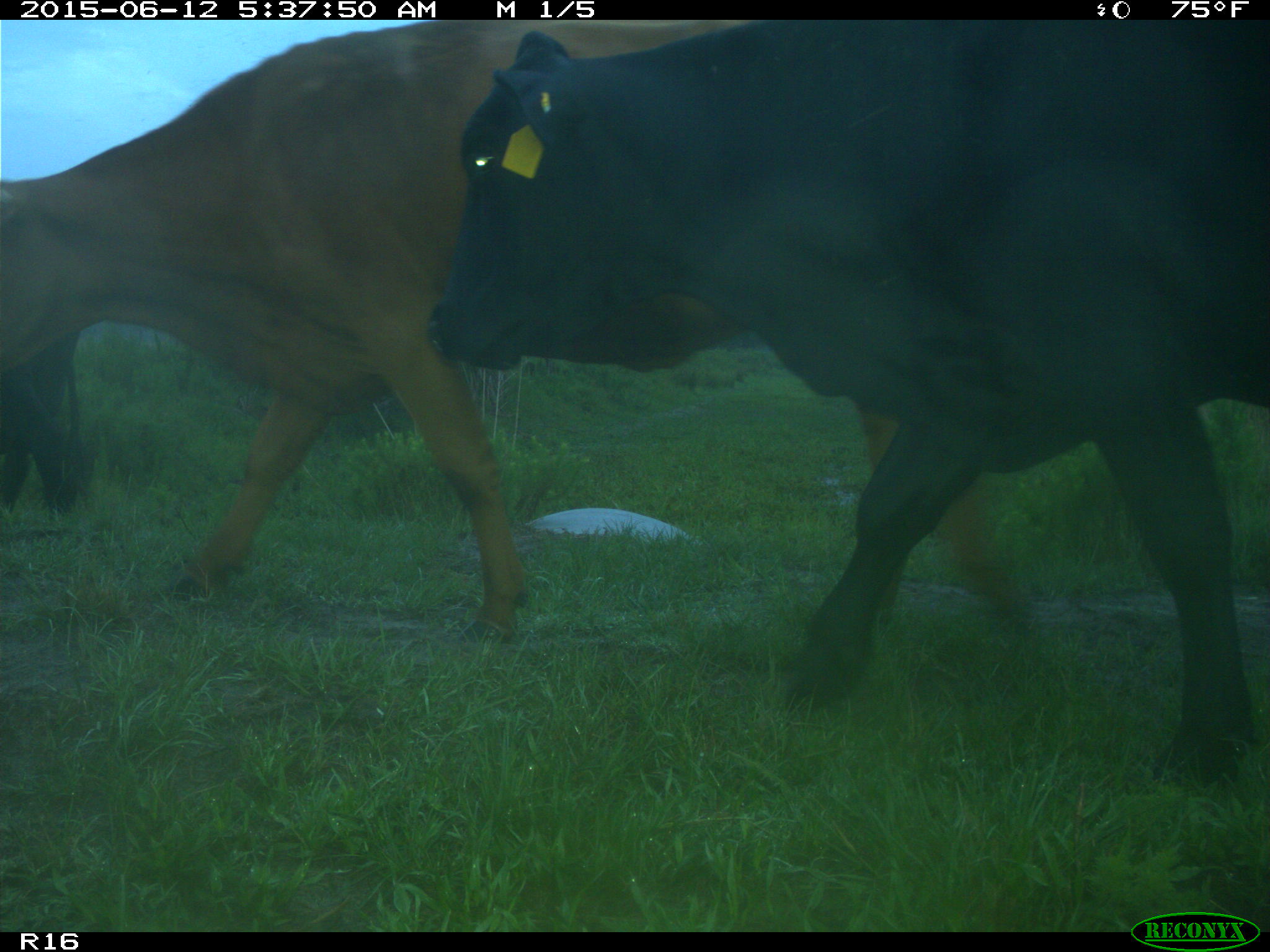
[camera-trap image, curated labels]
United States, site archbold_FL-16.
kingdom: Animalia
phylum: Chordata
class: Mammalia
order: Artiodactyla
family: Bovidae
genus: Bos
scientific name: Bos taurus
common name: domestic cow